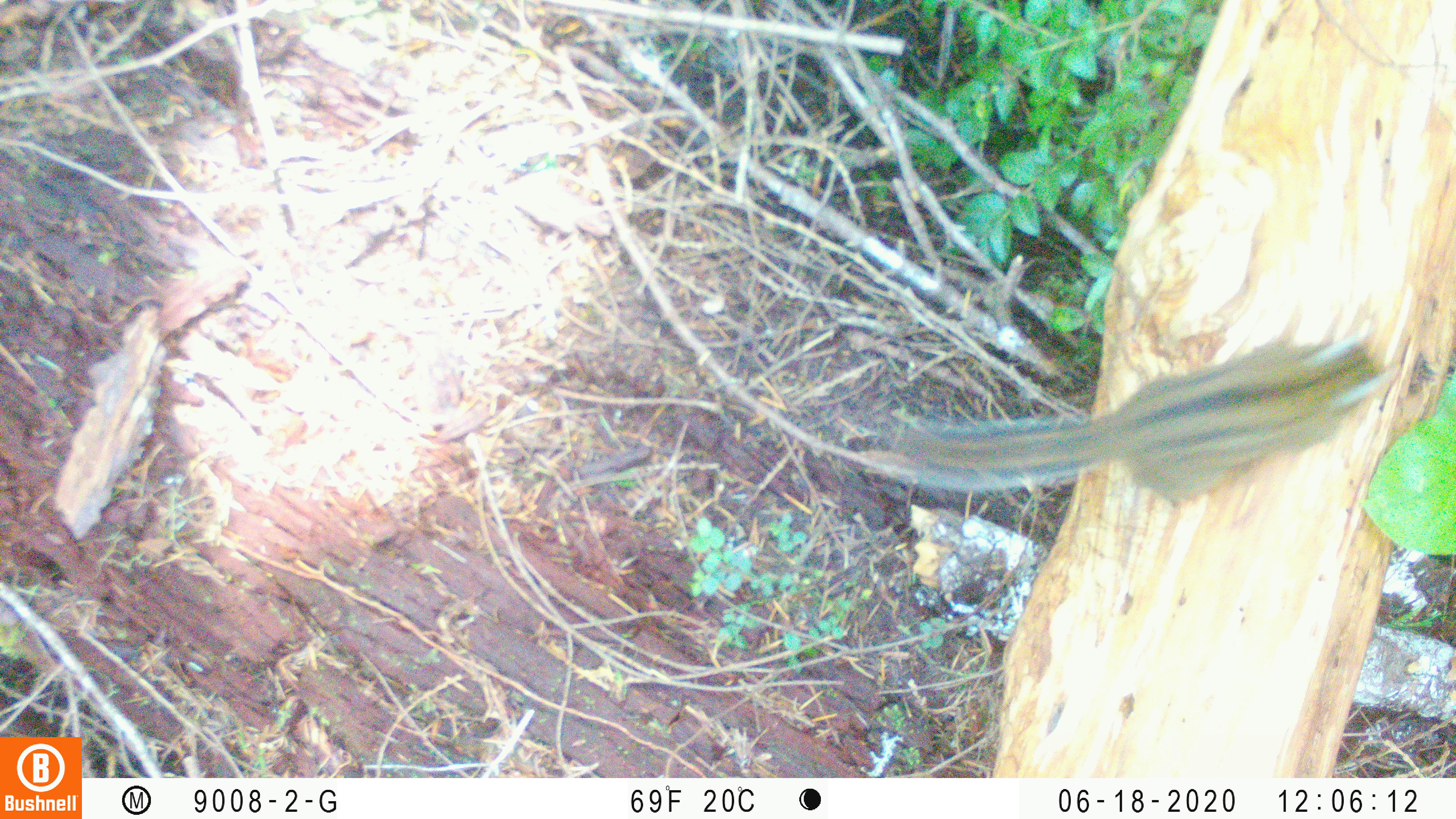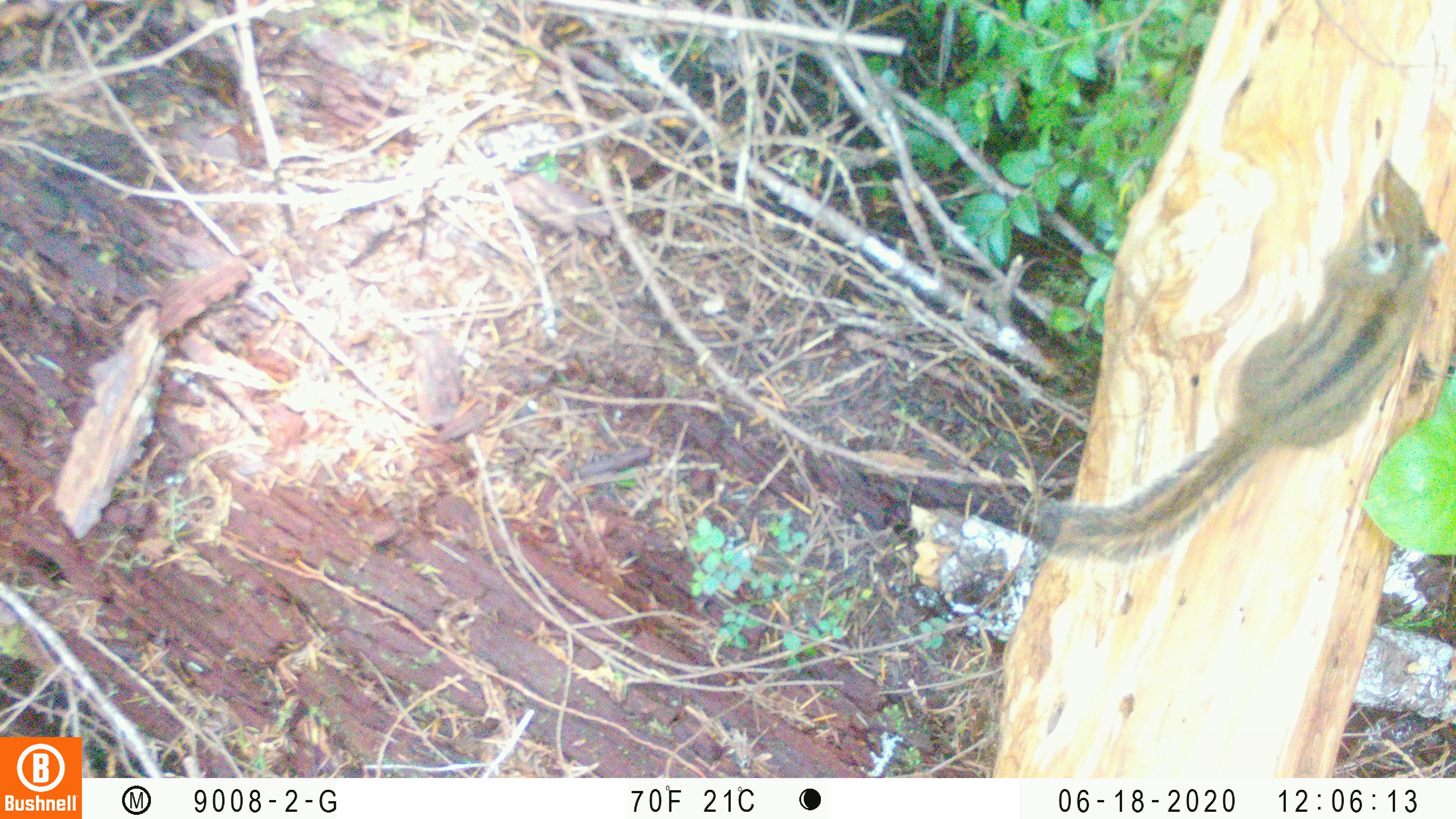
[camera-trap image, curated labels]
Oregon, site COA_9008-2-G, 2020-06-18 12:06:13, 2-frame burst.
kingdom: Animalia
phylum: Chordata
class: Mammalia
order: Rodentia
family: Sciuridae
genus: Neotamias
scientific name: Neotamias townsendii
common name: townsend's chipmunk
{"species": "townsend's chipmunk (Neotamias townsendii)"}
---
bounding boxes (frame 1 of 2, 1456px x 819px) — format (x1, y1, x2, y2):
townsend's chipmunk: (880, 321, 1400, 522)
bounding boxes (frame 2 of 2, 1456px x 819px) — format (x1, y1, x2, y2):
townsend's chipmunk: (1017, 145, 1447, 571)